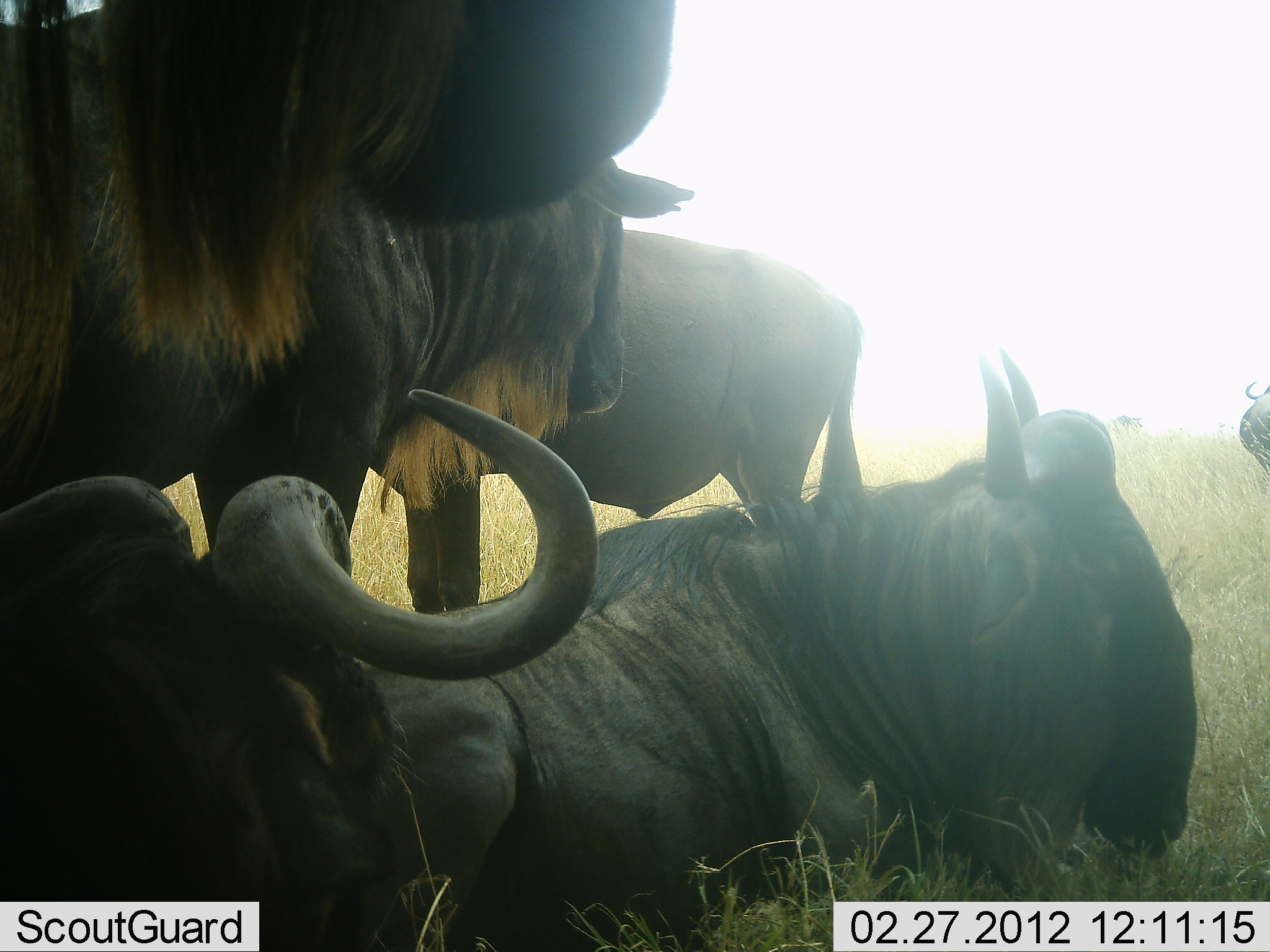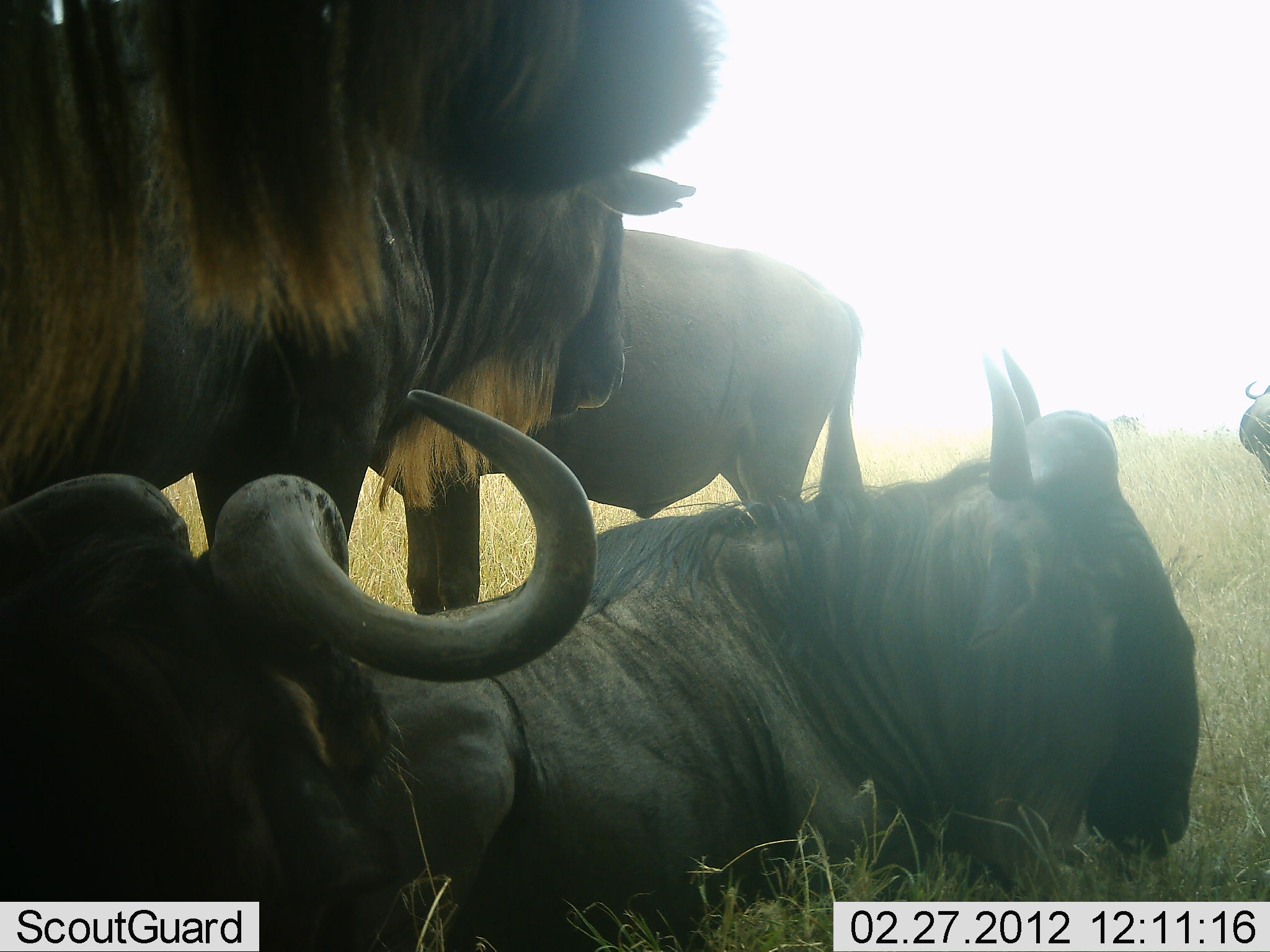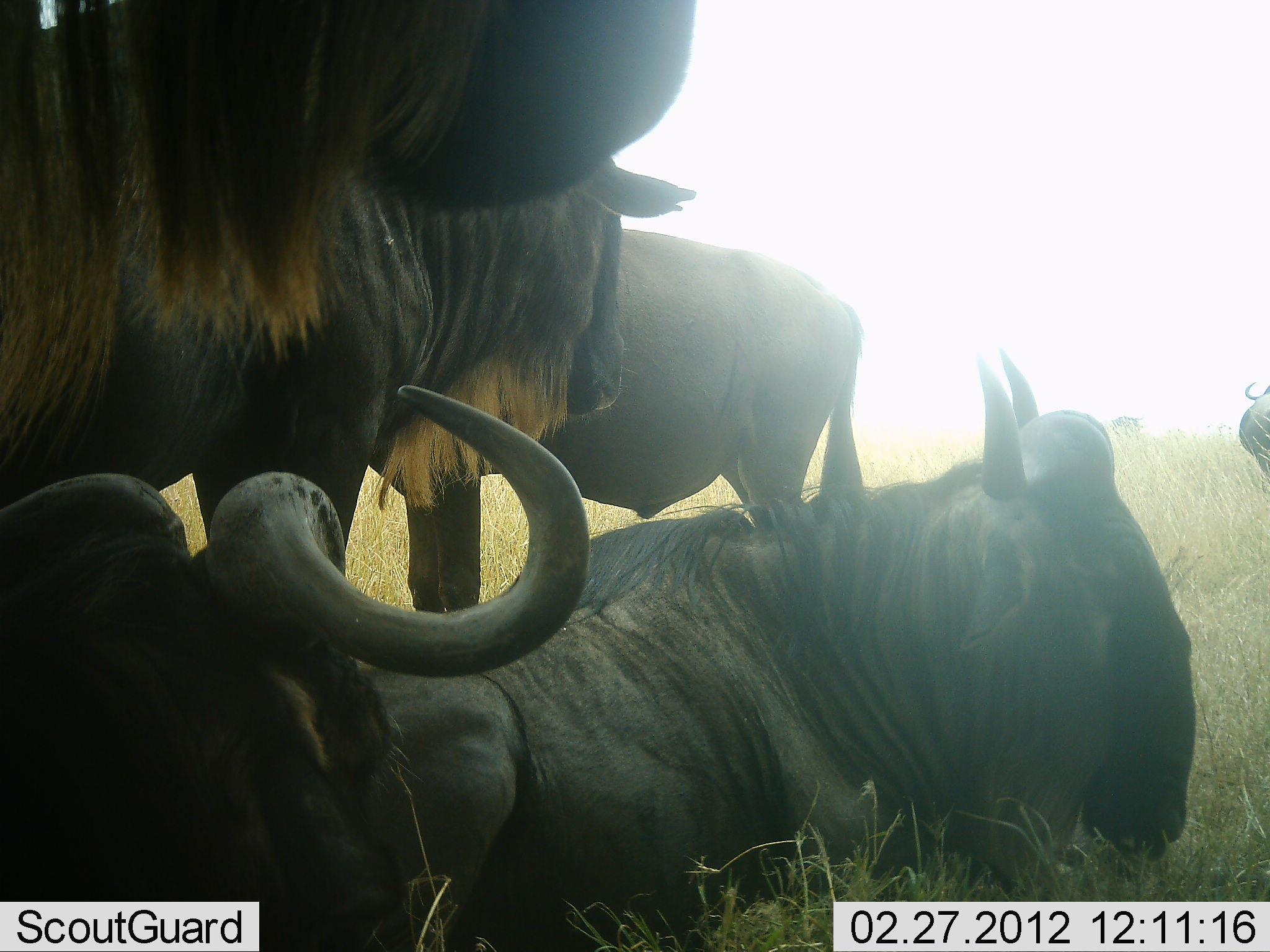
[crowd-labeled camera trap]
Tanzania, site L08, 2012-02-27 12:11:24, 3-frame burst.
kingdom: Animalia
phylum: Chordata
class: Mammalia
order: Artiodactyla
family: Bovidae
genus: Connochaetes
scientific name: Connochaetes taurinus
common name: blue wildebeest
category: wildebeest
Wildebeest (blue wildebeest) (Connochaetes taurinus), count 6. Behavior (volunteer vote fractions): standing 82%, resting 100%, moving 0%, interacting 0%. Young present (vote fraction): 0%. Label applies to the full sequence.